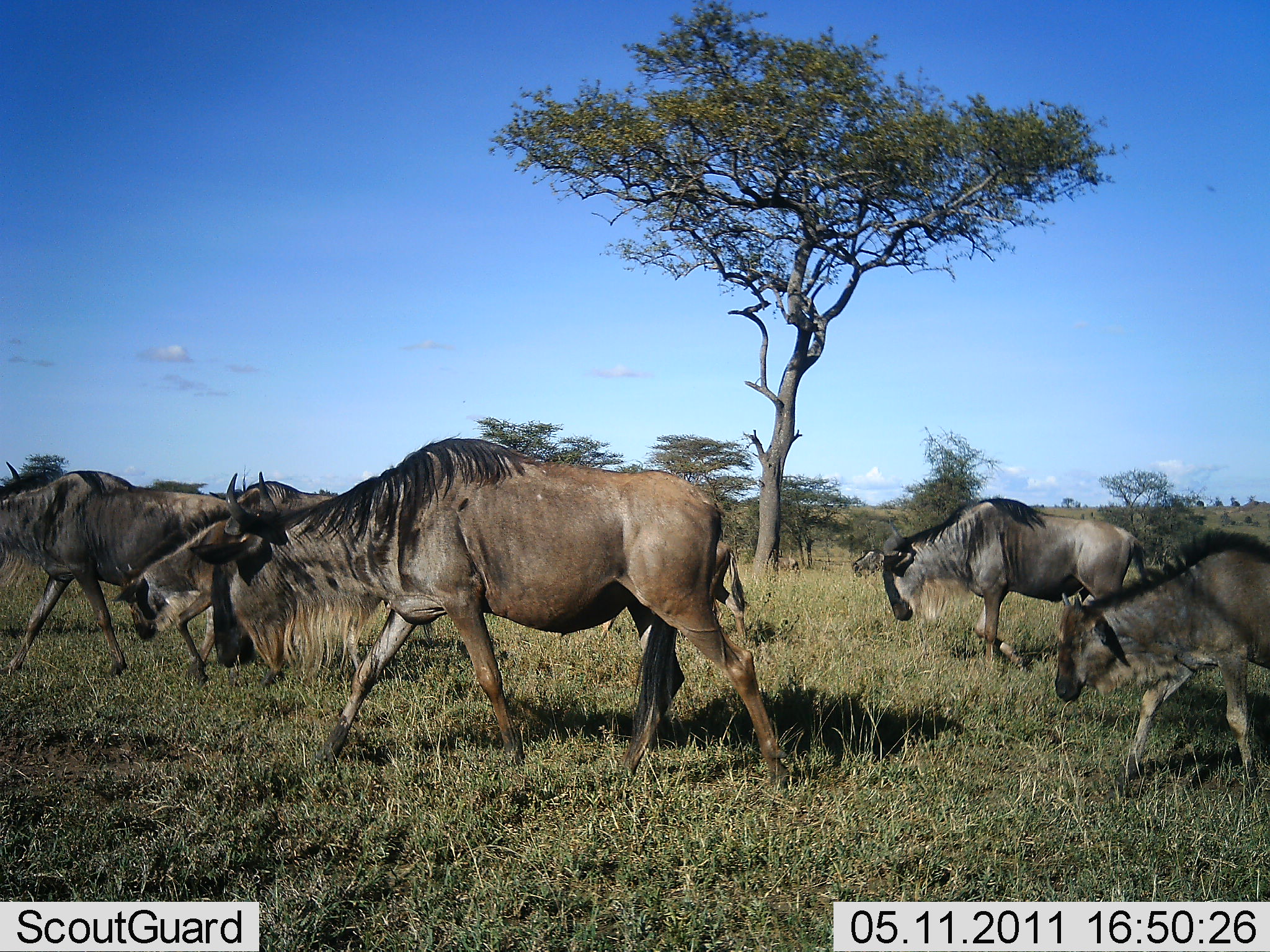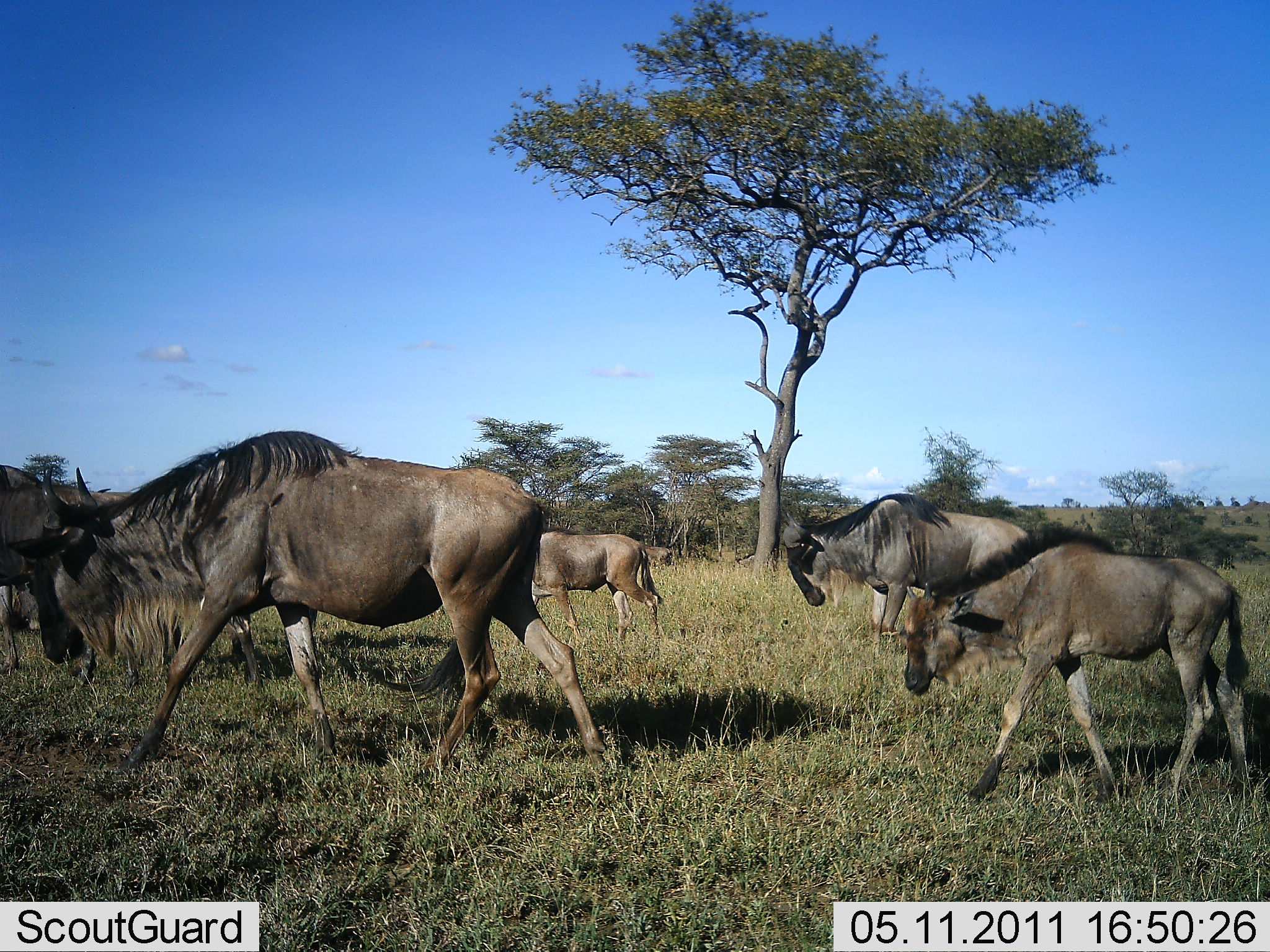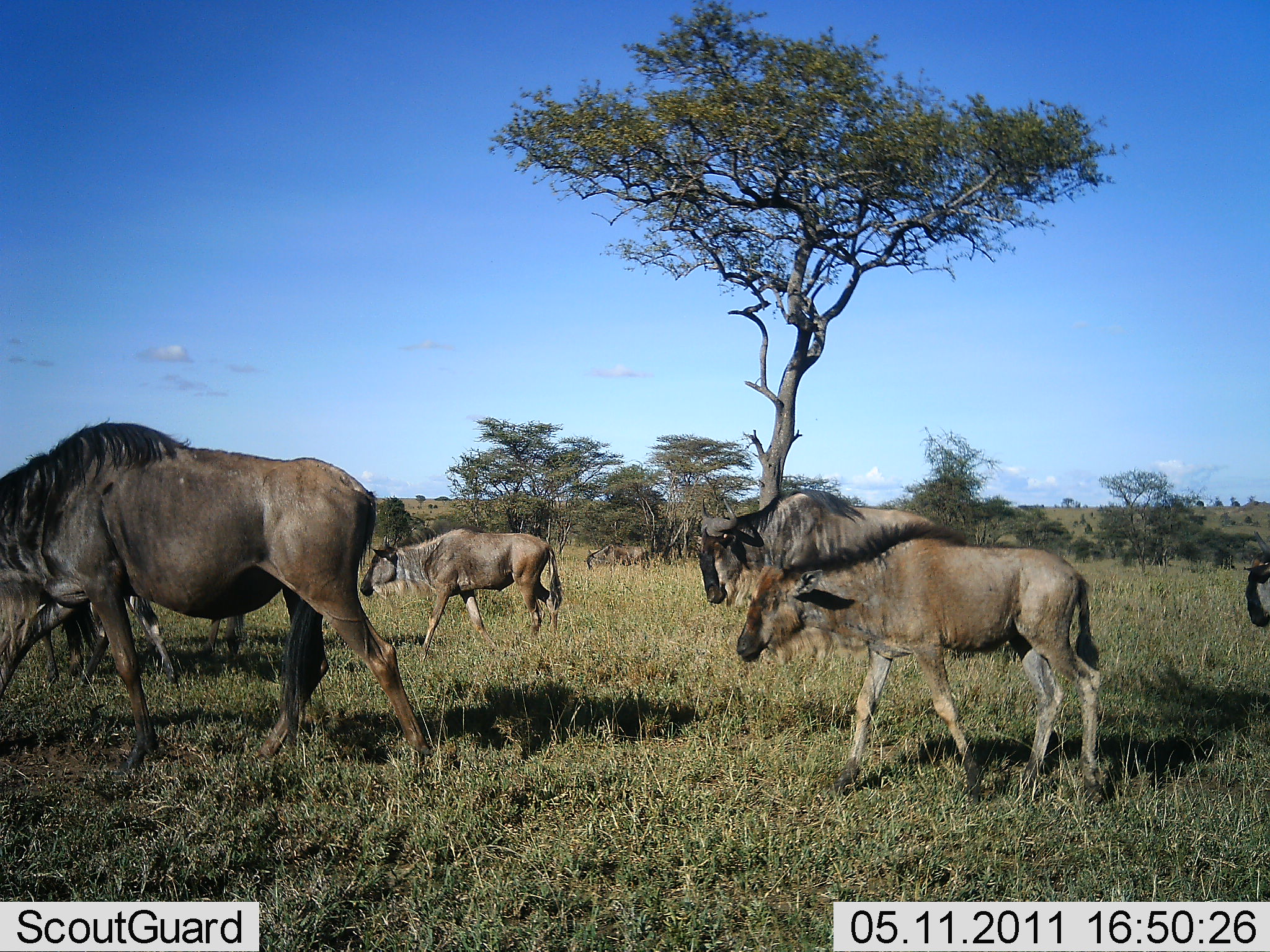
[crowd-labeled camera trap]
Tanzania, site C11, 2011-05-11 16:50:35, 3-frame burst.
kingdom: Animalia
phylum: Chordata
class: Mammalia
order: Artiodactyla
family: Bovidae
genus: Connochaetes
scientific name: Connochaetes taurinus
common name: blue wildebeest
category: wildebeest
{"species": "wildebeest (blue wildebeest) (Connochaetes taurinus)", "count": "7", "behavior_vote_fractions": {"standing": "17%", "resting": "0%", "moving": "100%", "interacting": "0%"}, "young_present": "58%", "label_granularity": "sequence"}